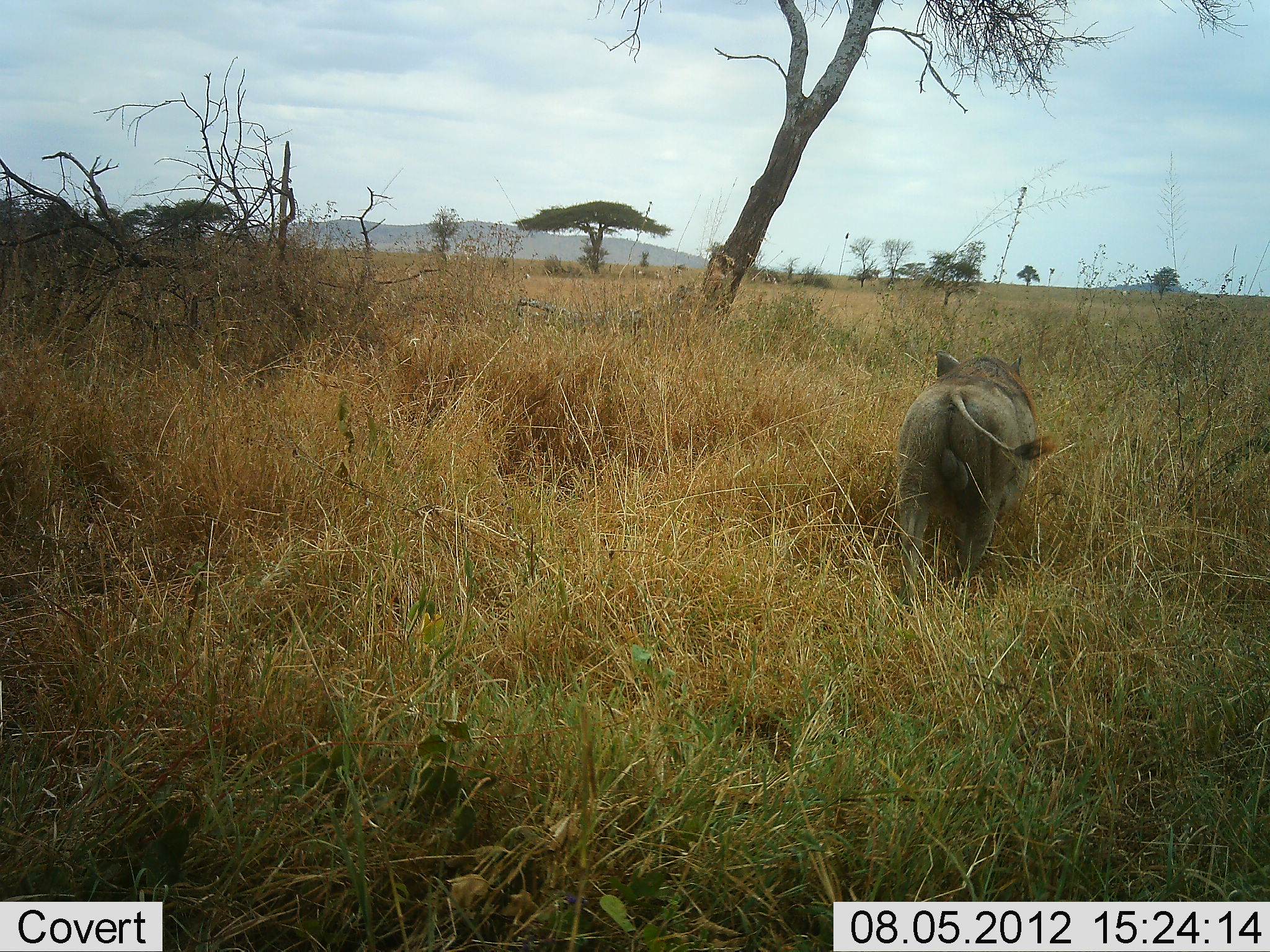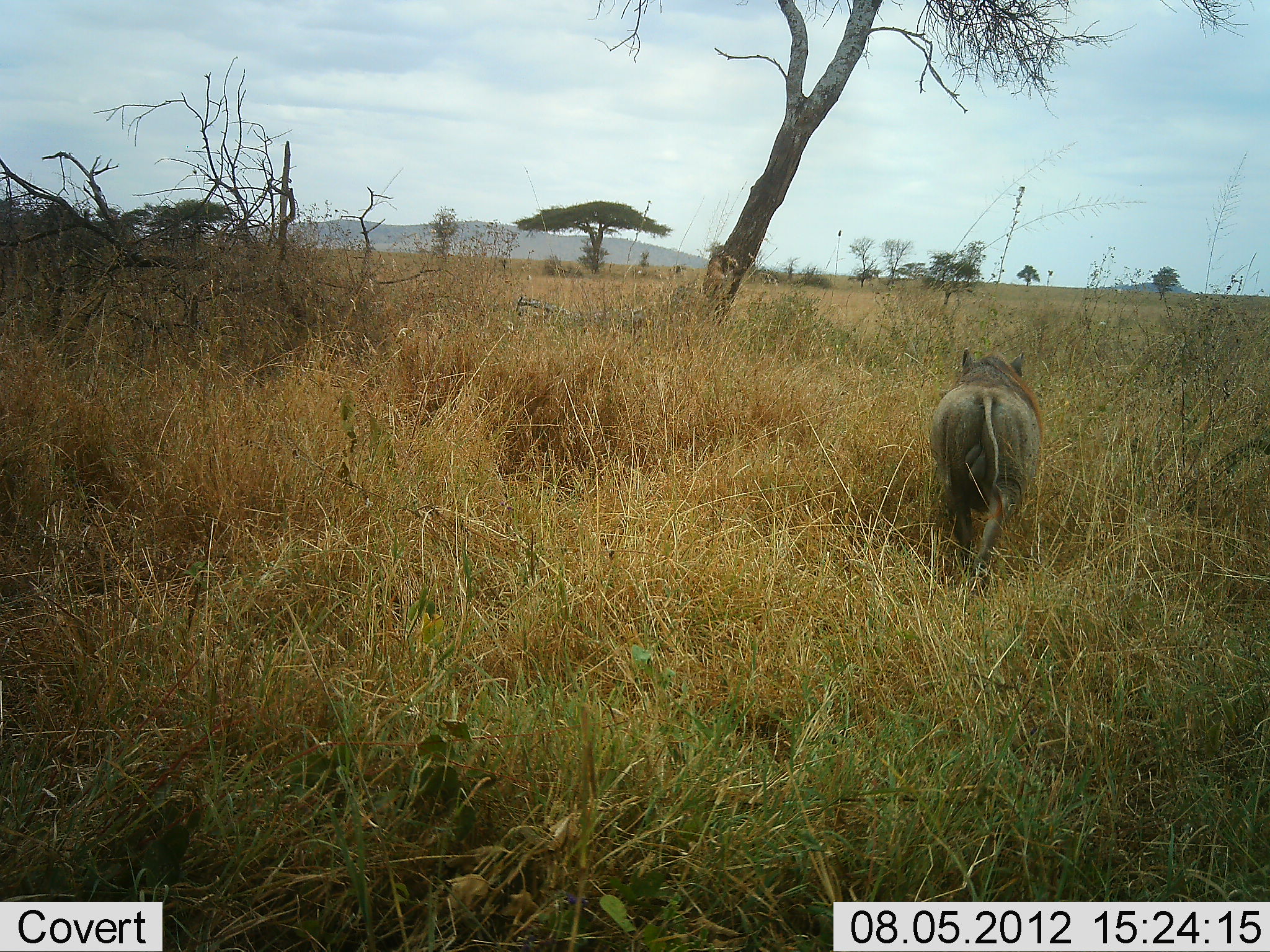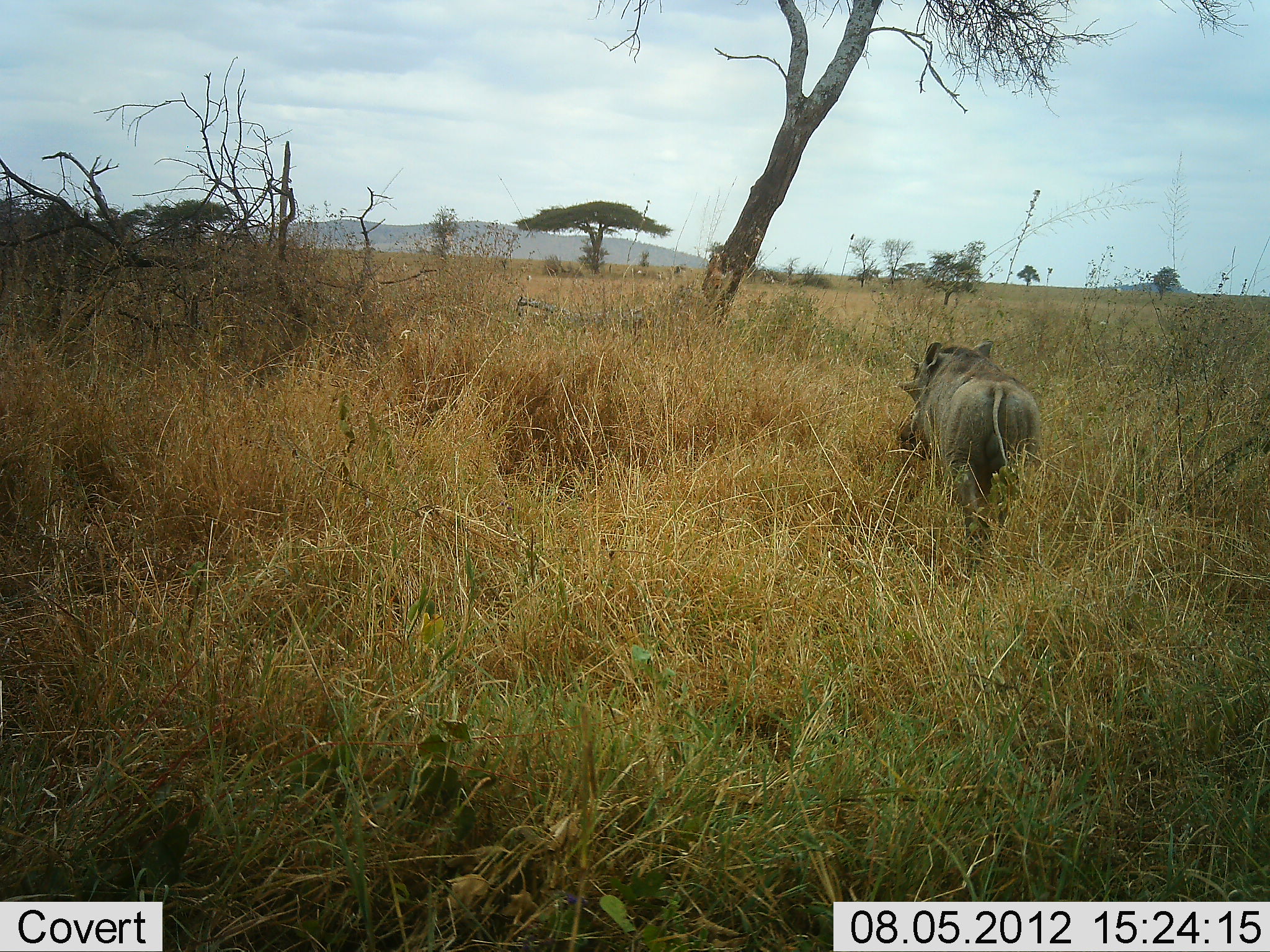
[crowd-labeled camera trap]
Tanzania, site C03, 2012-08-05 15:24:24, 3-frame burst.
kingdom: Animalia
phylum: Chordata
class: Mammalia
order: Artiodactyla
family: Suidae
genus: Phacochoerus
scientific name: Phacochoerus africanus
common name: warthog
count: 1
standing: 0%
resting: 0%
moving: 100%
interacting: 0%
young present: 0%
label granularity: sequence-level